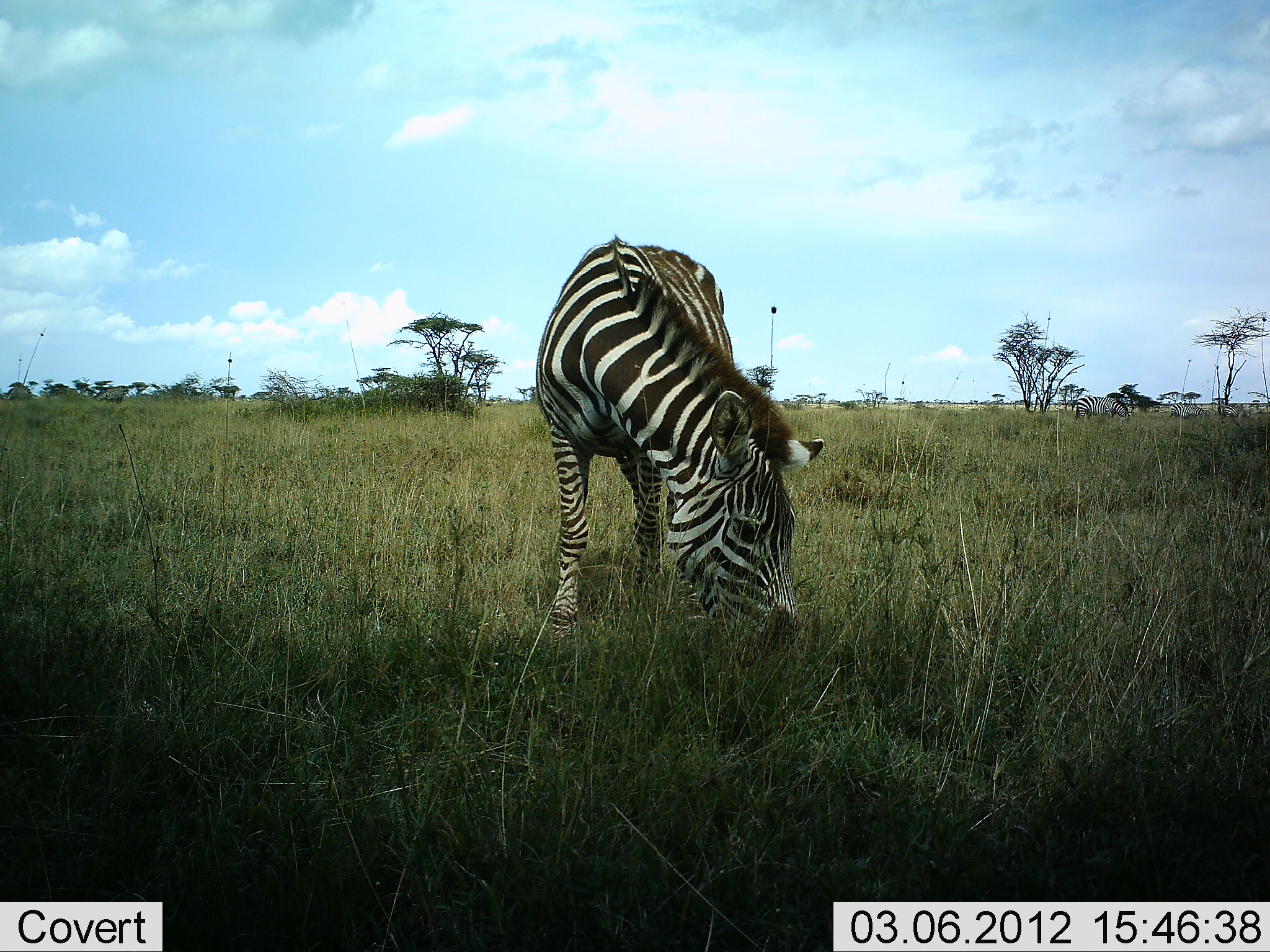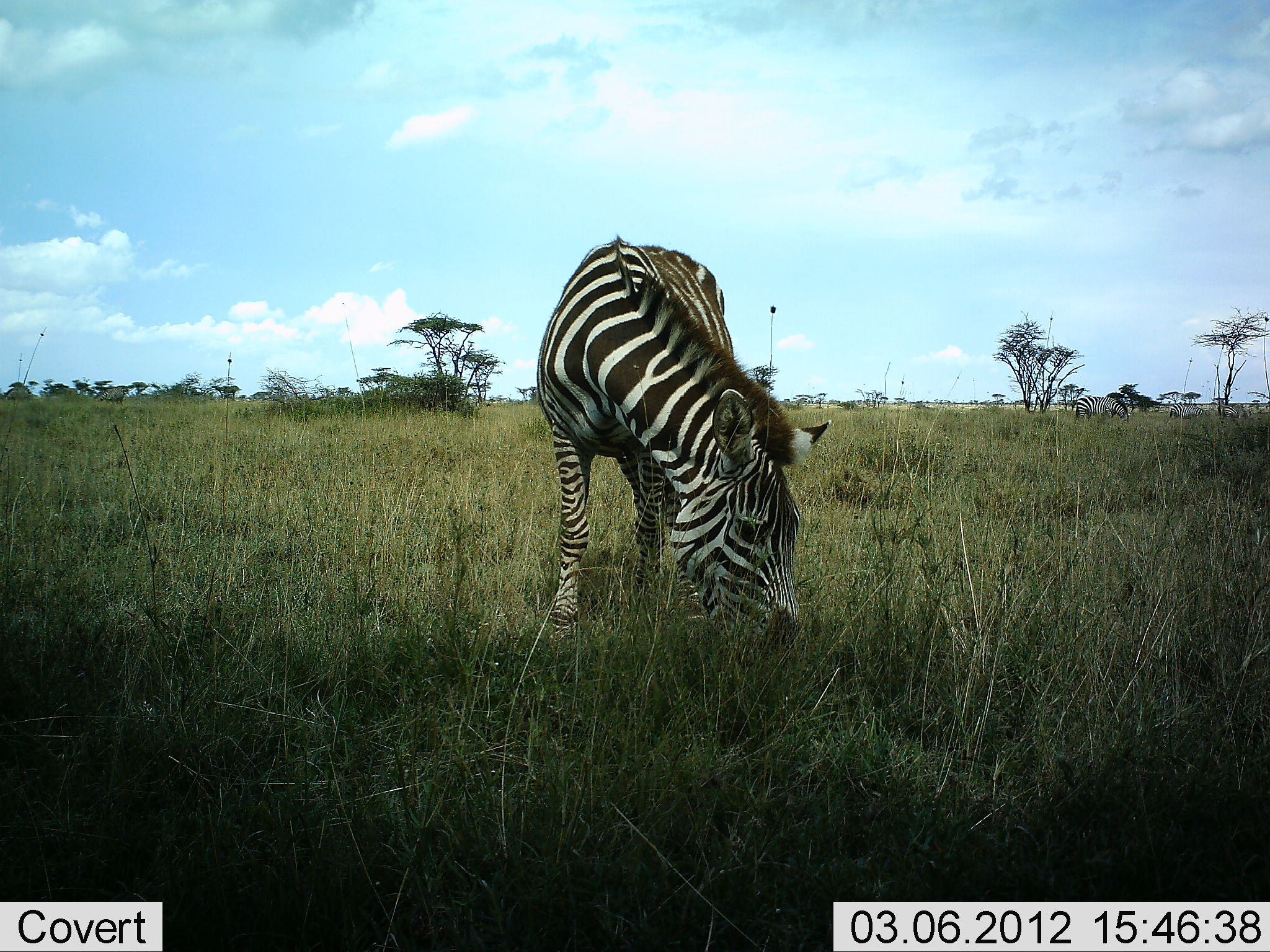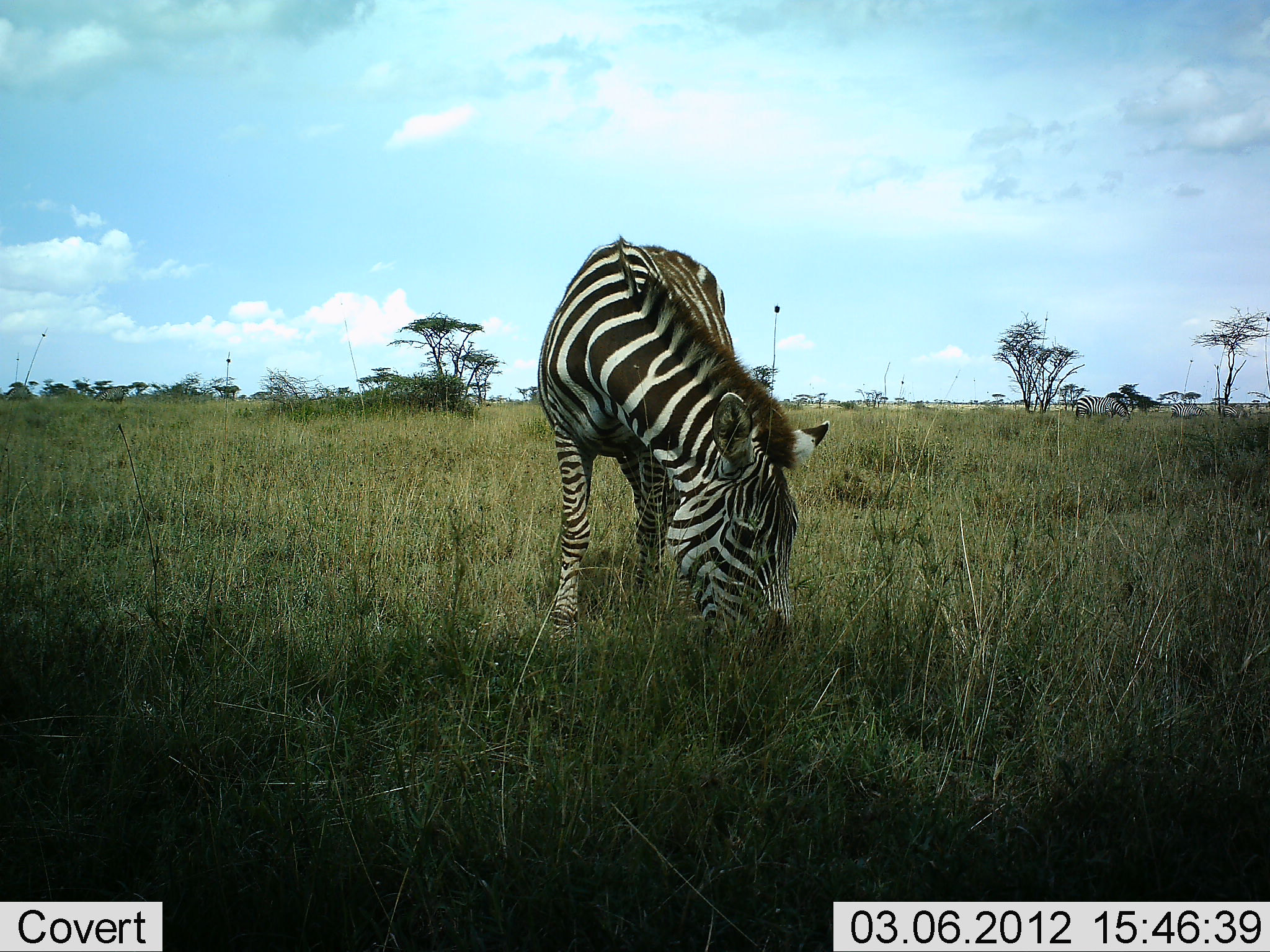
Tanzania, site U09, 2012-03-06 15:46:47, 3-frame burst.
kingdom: Animalia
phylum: Chordata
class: Mammalia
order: Perissodactyla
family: Equidae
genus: Equus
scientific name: Equus quagga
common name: plains zebra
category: zebra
Zebra (plains zebra) (Equus quagga), count 1. Behavior (volunteer vote fractions): standing 21%, resting 0%, moving 0%, interacting 0%. Young present (vote fraction): 0%. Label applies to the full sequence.